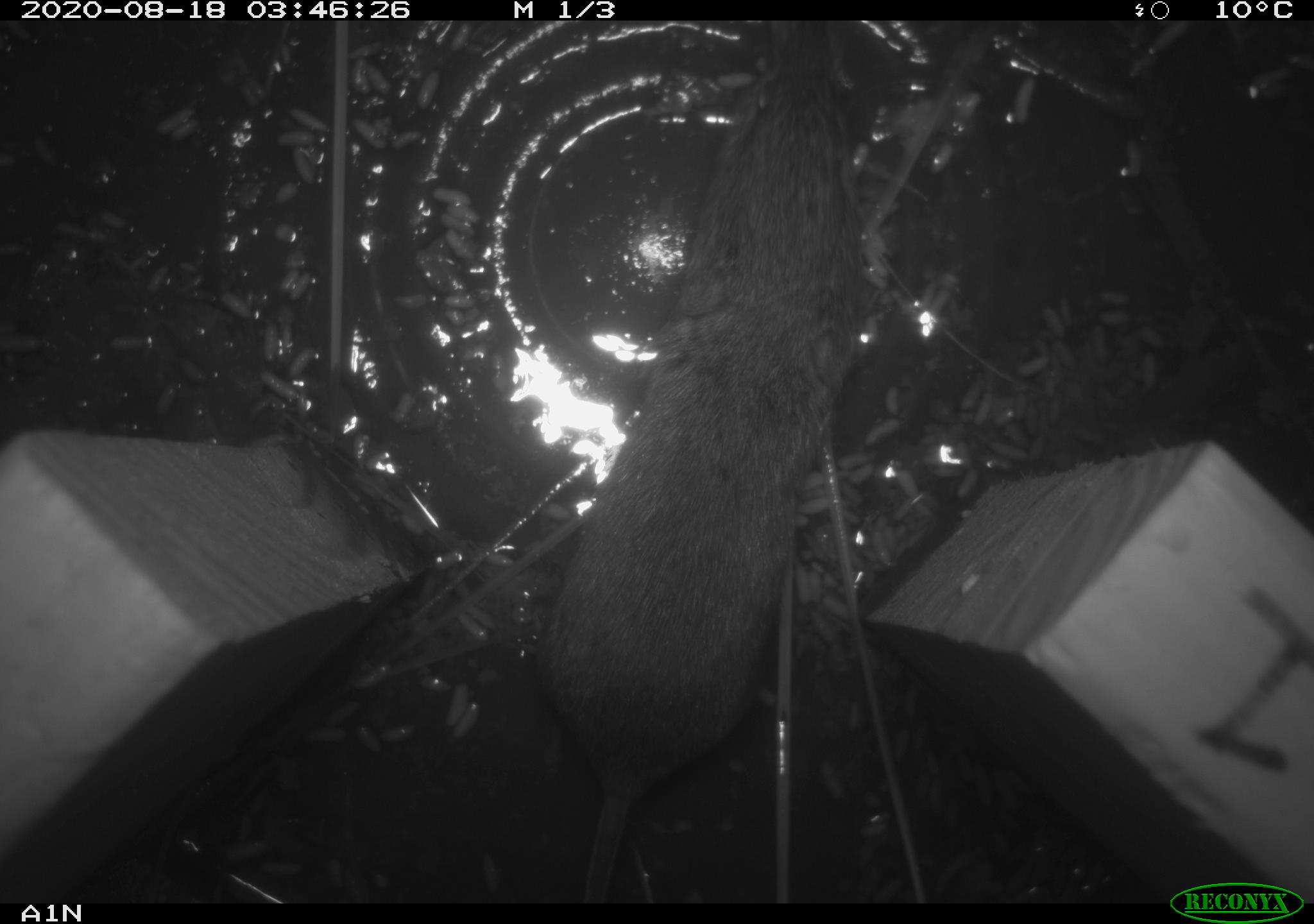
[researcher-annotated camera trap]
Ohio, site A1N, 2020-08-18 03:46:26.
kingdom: Animalia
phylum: Chordata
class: Mammalia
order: Rodentia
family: Cricetidae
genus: Microtus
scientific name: Microtus pennsylvanicus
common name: meadow vole